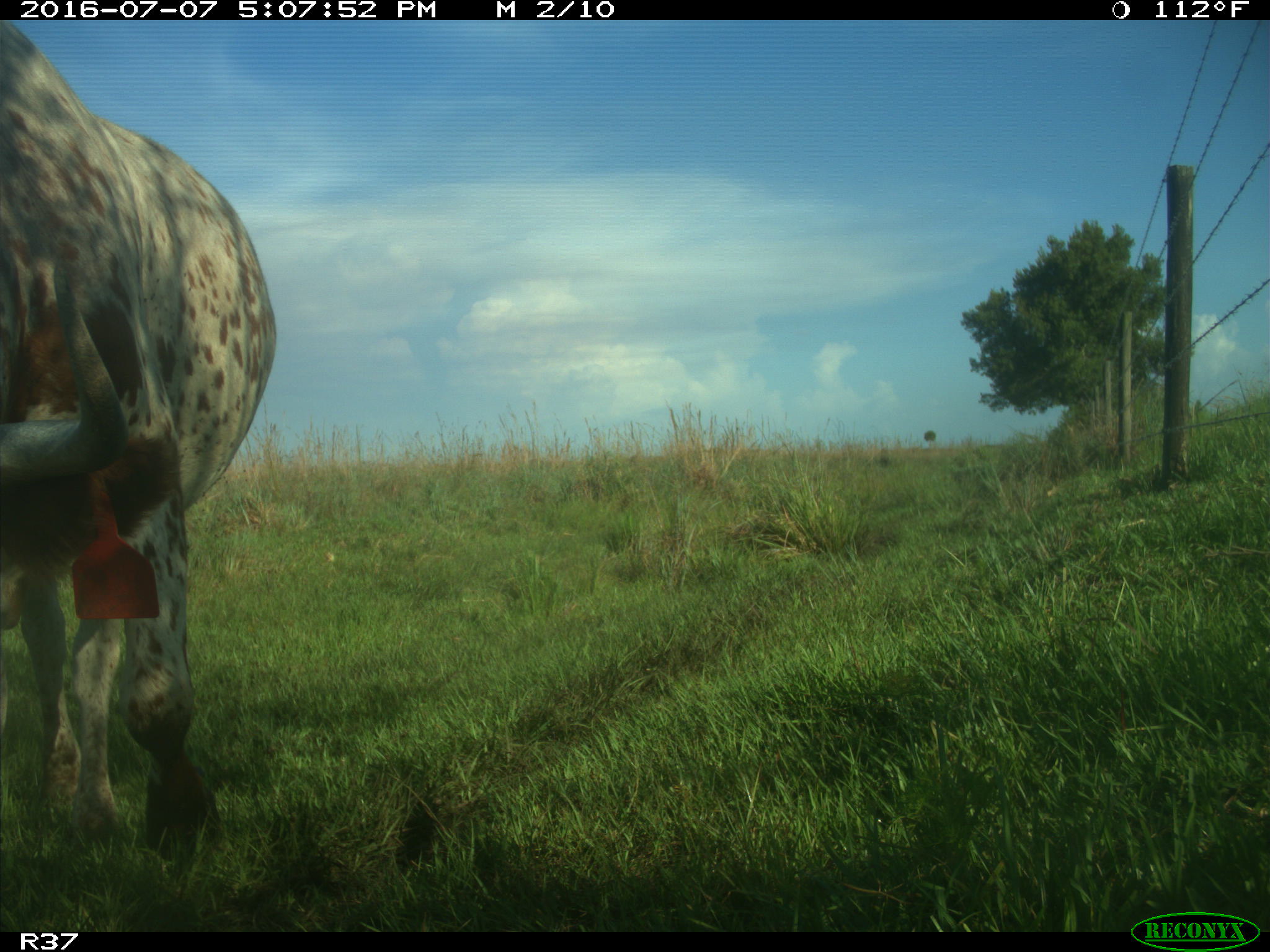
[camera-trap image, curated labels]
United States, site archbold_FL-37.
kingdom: Animalia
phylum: Chordata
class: Mammalia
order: Artiodactyla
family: Bovidae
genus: Bos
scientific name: Bos taurus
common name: domestic cow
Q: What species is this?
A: Bos taurus (domestic cow).